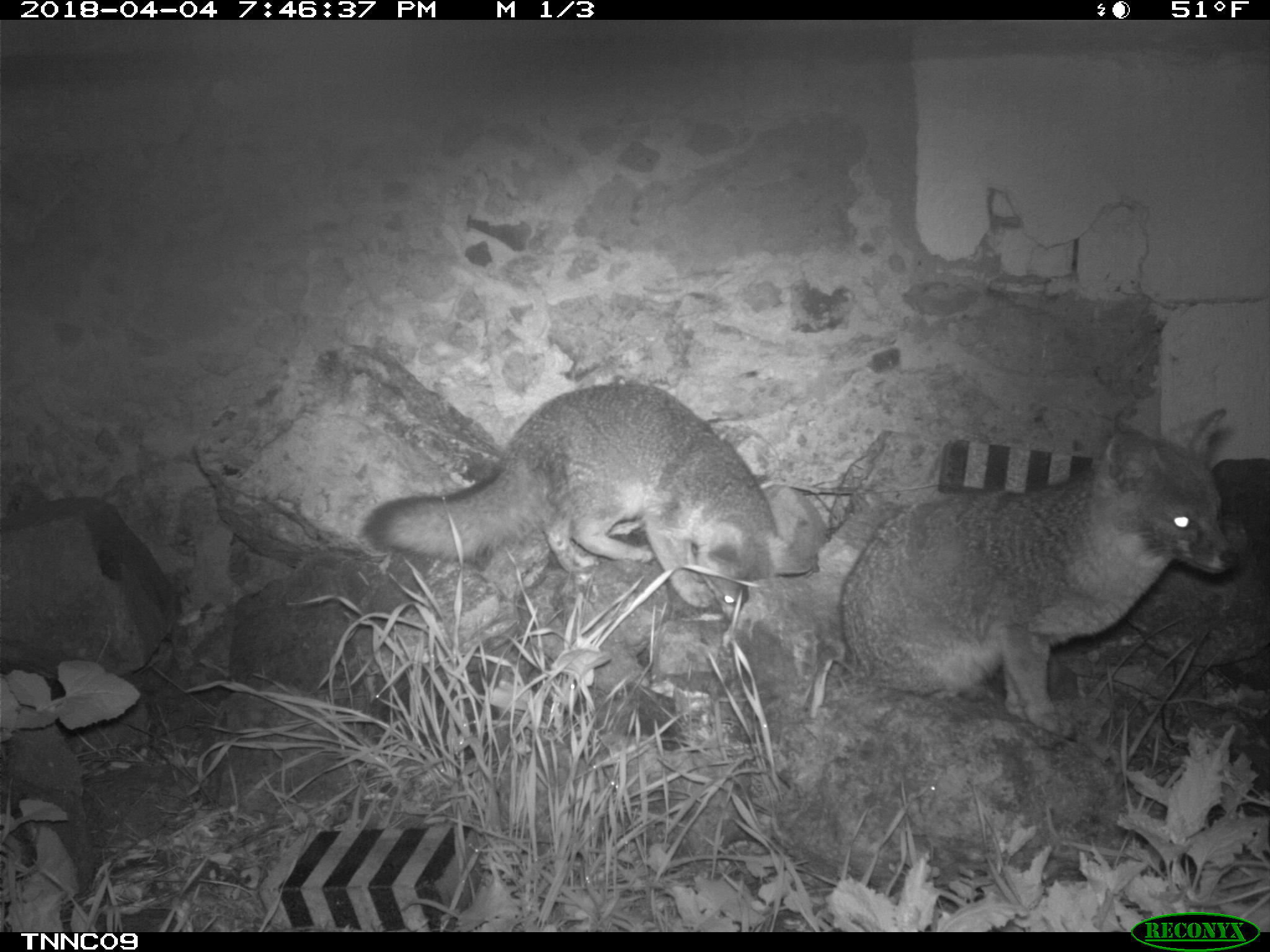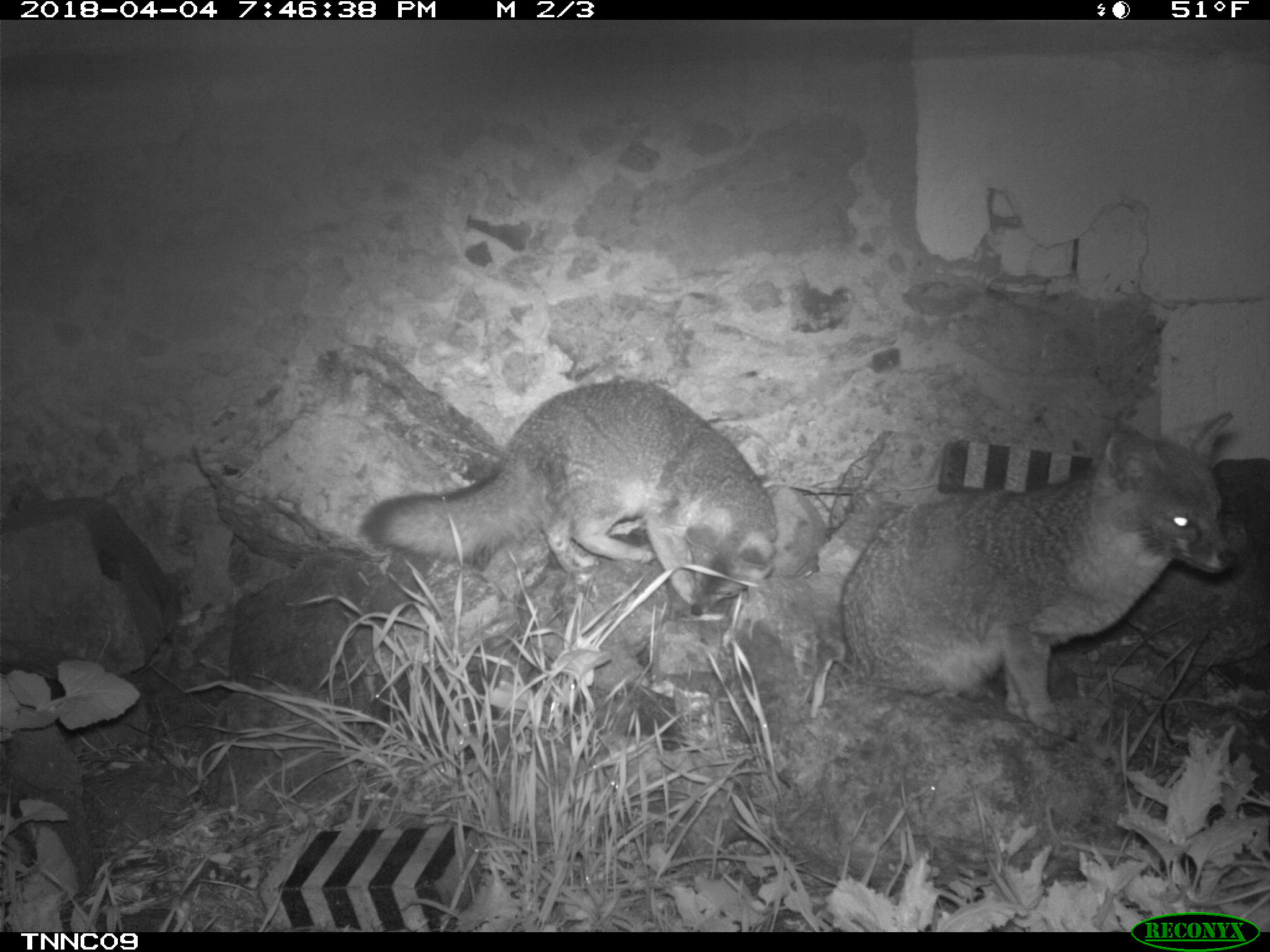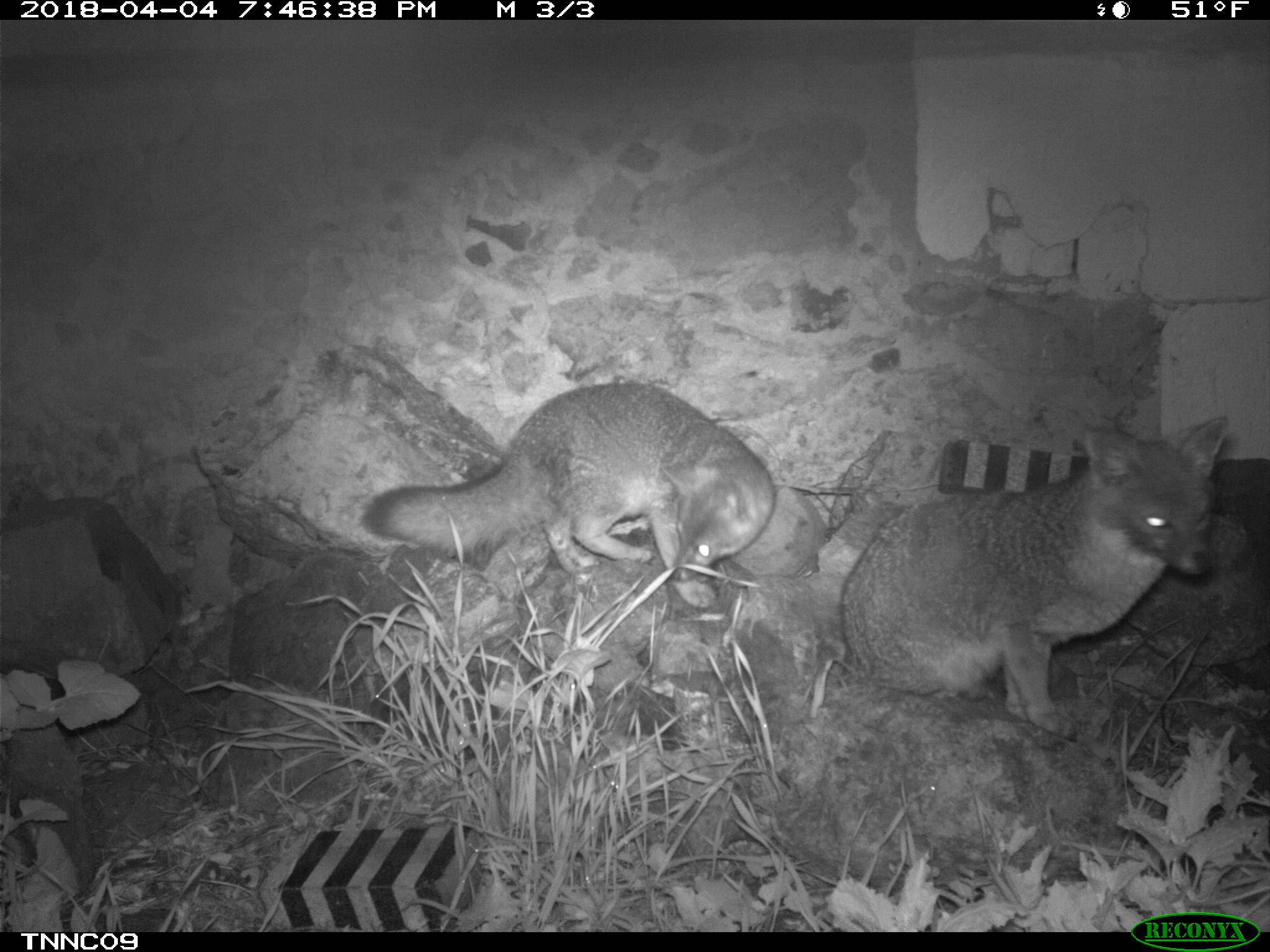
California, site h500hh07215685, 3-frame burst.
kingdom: Animalia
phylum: Chordata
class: Mammalia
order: Carnivora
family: Canidae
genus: Urocyon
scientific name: Urocyon littoralis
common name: island fox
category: fox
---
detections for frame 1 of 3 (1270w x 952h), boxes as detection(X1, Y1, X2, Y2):
fox: detection(838, 408, 1238, 737); detection(358, 383, 810, 624)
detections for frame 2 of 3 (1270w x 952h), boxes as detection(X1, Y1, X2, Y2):
fox: detection(841, 409, 1237, 741); detection(362, 378, 781, 617)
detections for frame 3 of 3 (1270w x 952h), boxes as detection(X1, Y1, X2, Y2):
fox: detection(838, 417, 1229, 737); detection(358, 383, 775, 609)